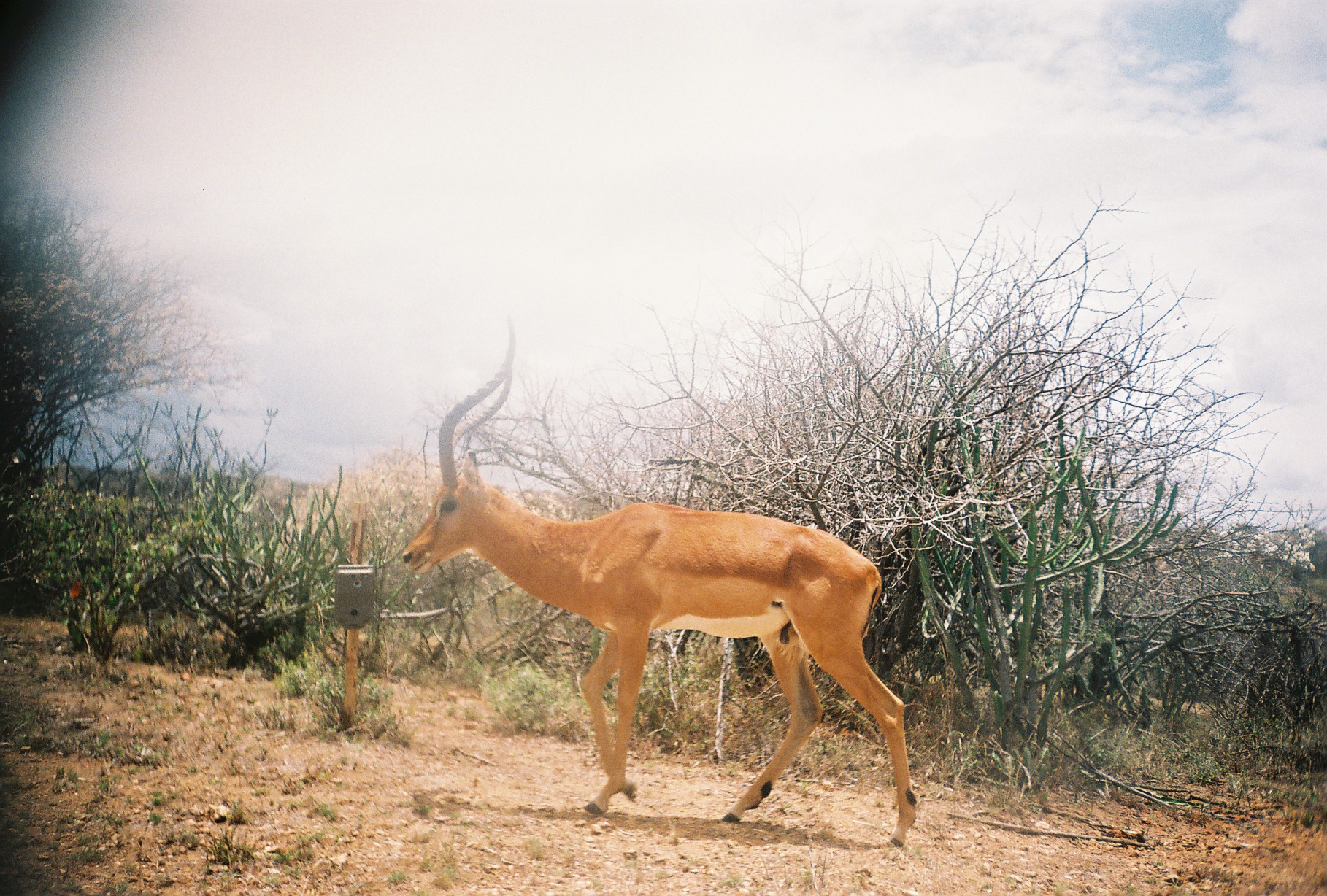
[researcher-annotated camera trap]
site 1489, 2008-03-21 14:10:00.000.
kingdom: Animalia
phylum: Chordata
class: Mammalia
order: Artiodactyla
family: Bovidae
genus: Aepyceros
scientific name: Aepyceros melampus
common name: impala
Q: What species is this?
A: Aepyceros melampus (impala).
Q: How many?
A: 1.